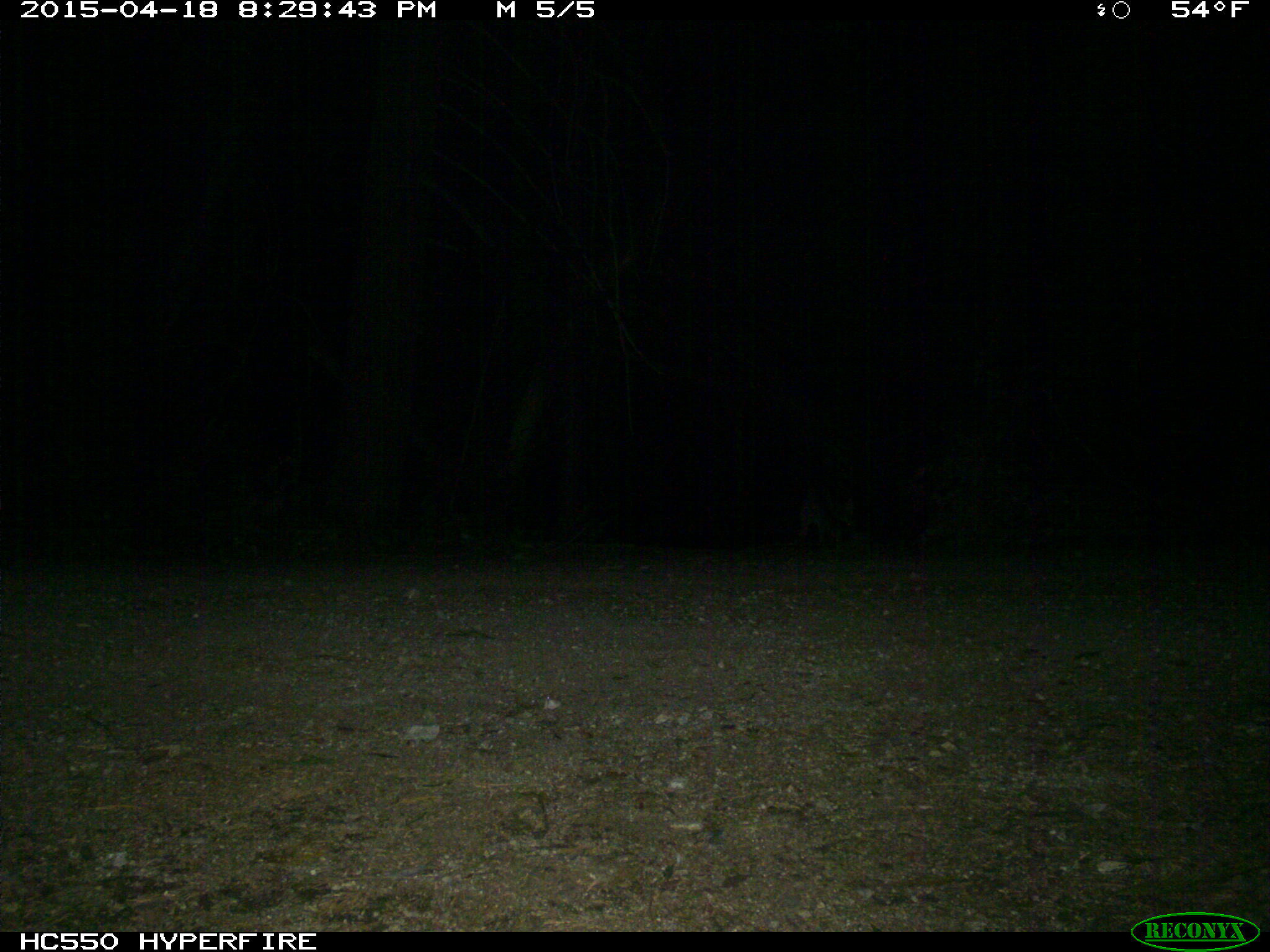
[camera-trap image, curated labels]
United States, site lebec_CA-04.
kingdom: Animalia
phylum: Chordata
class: Mammalia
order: Carnivora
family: Canidae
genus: Urocyon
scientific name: Urocyon cinereoargenteus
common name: gray fox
Urocyon cinereoargenteus (gray fox).